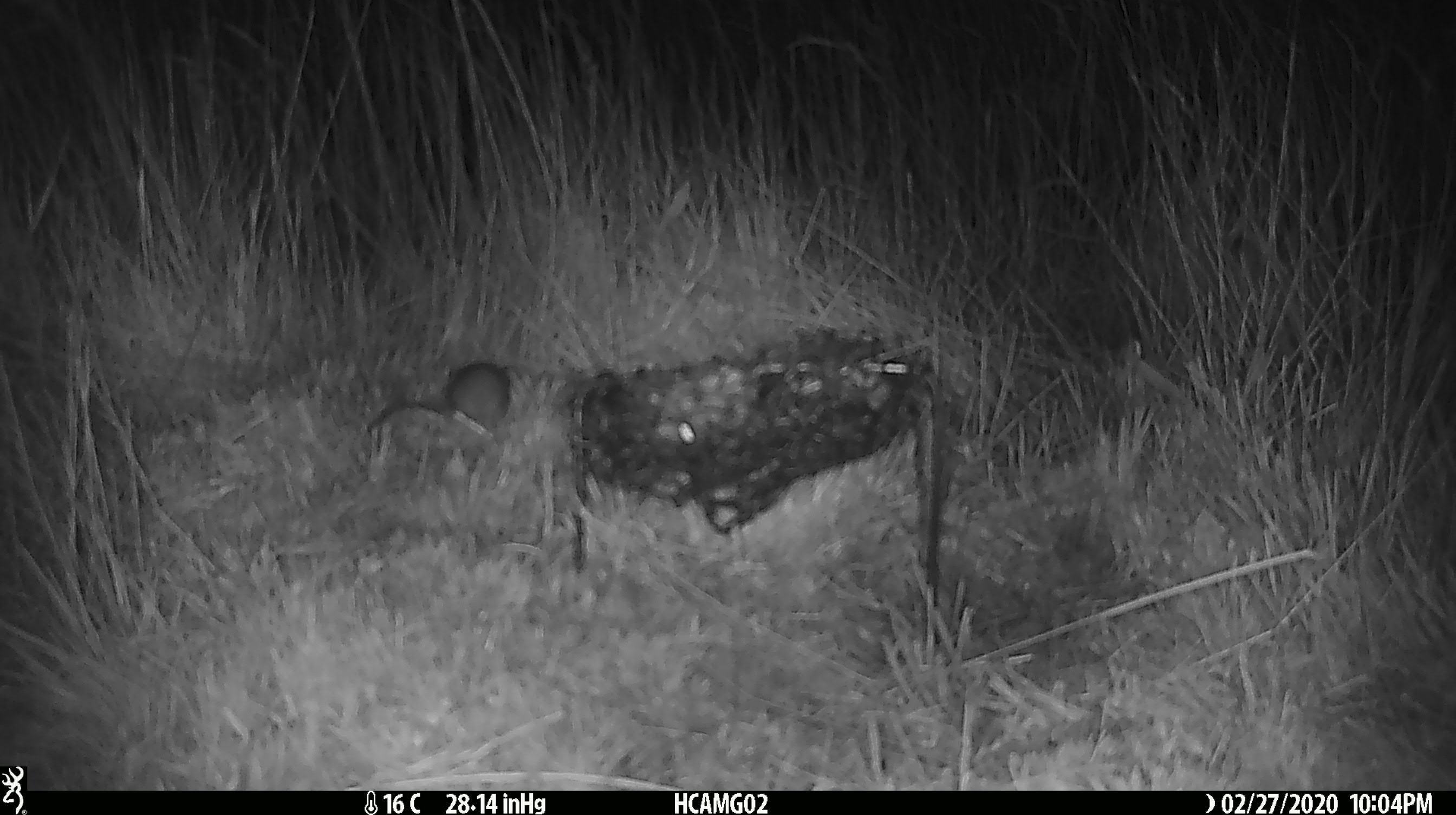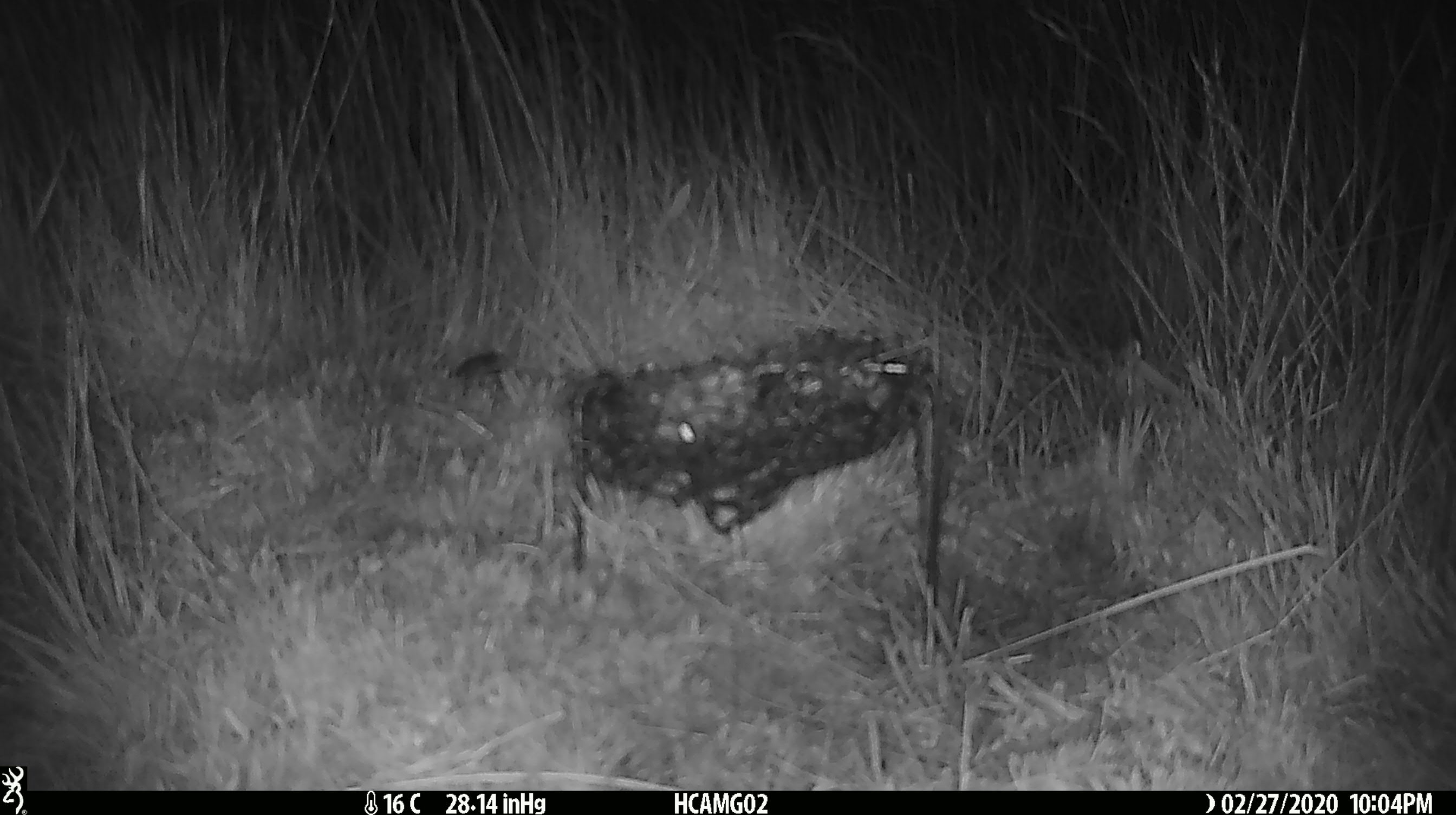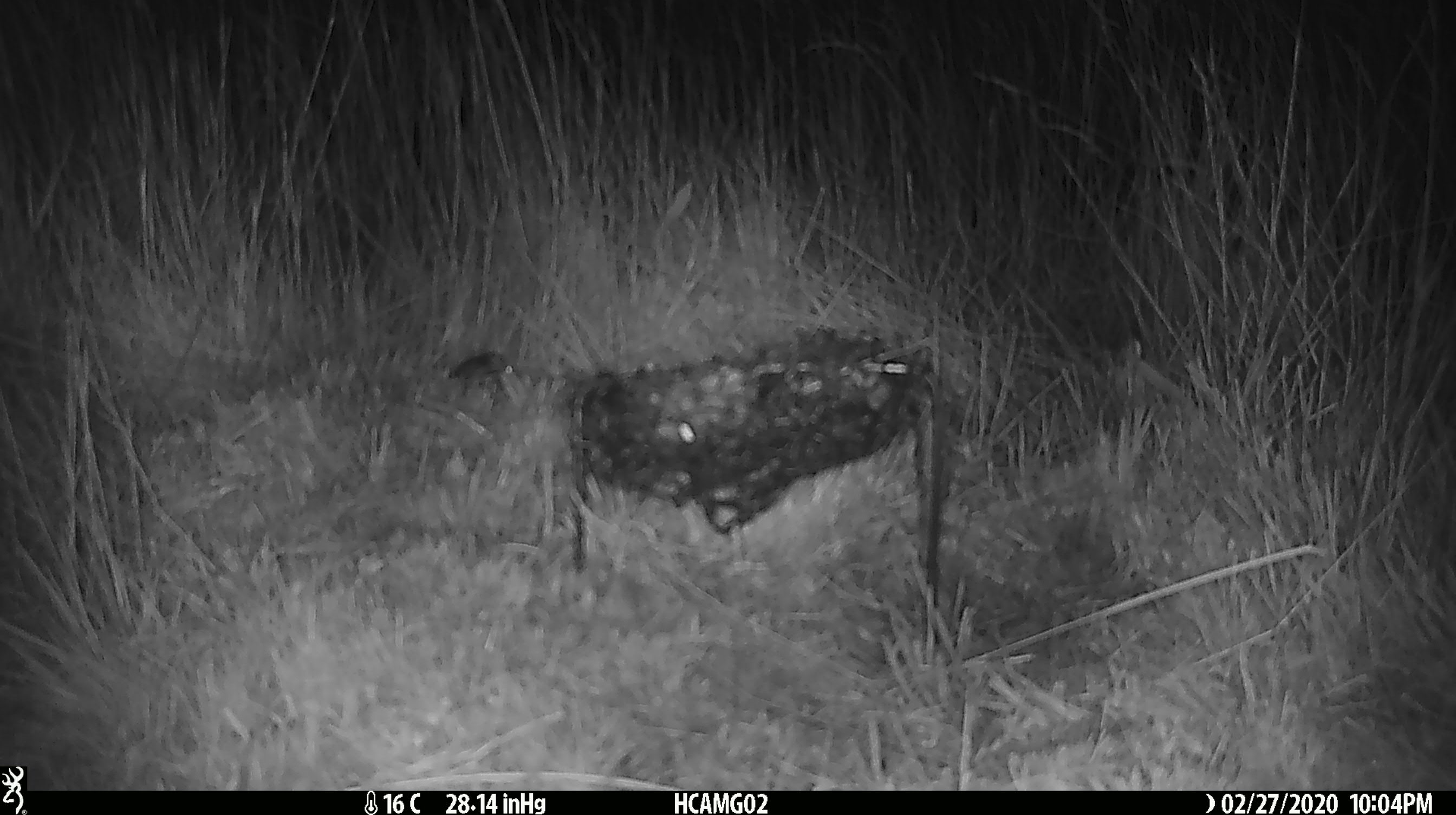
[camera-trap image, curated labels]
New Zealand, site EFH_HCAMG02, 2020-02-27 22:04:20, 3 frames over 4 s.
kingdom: Animalia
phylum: Chordata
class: Mammalia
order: Rodentia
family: Muridae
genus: Mus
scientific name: Mus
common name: mouse